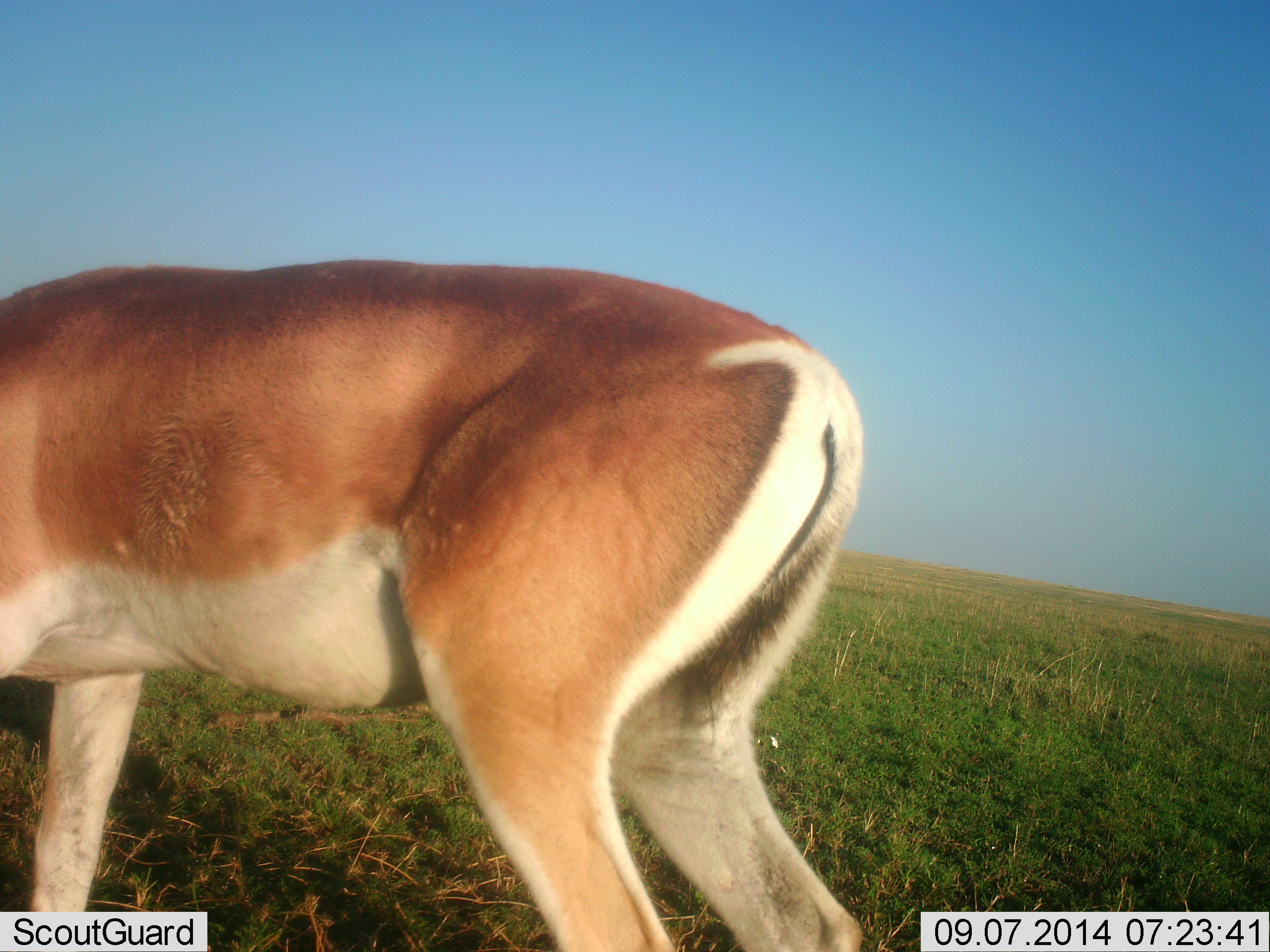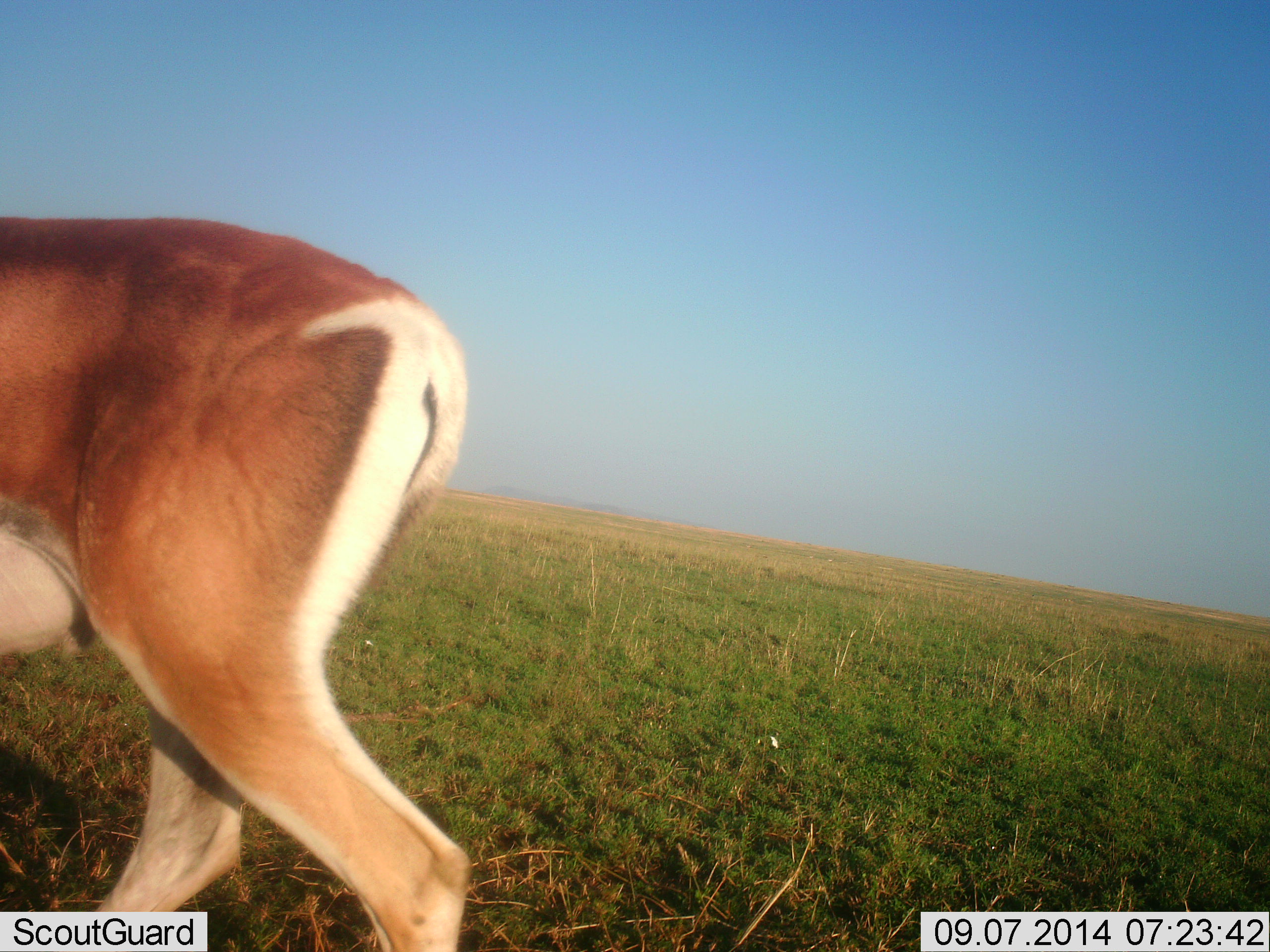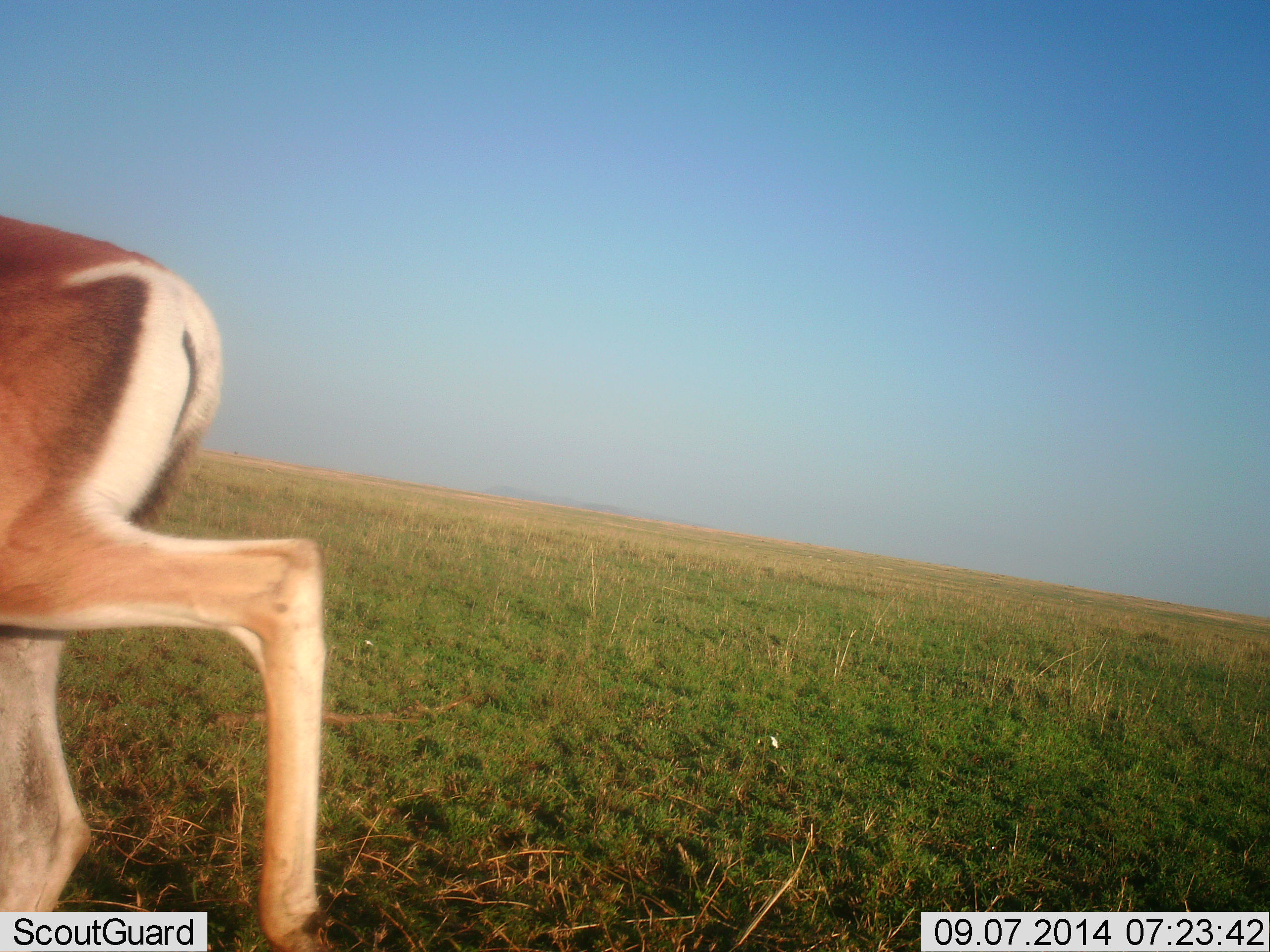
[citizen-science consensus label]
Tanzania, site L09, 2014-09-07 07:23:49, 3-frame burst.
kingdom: Animalia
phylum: Chordata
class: Mammalia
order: Artiodactyla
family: Bovidae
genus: Nanger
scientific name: Nanger granti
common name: grant's gazelle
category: gazellegrants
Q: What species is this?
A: Gazellegrants (grant's gazelle) (Nanger granti).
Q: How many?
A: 1.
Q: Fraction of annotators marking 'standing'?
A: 20%.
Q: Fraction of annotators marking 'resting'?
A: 0%.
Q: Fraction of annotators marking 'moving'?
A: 80%.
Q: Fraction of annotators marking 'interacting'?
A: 0%.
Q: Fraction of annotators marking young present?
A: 0%.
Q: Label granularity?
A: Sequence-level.